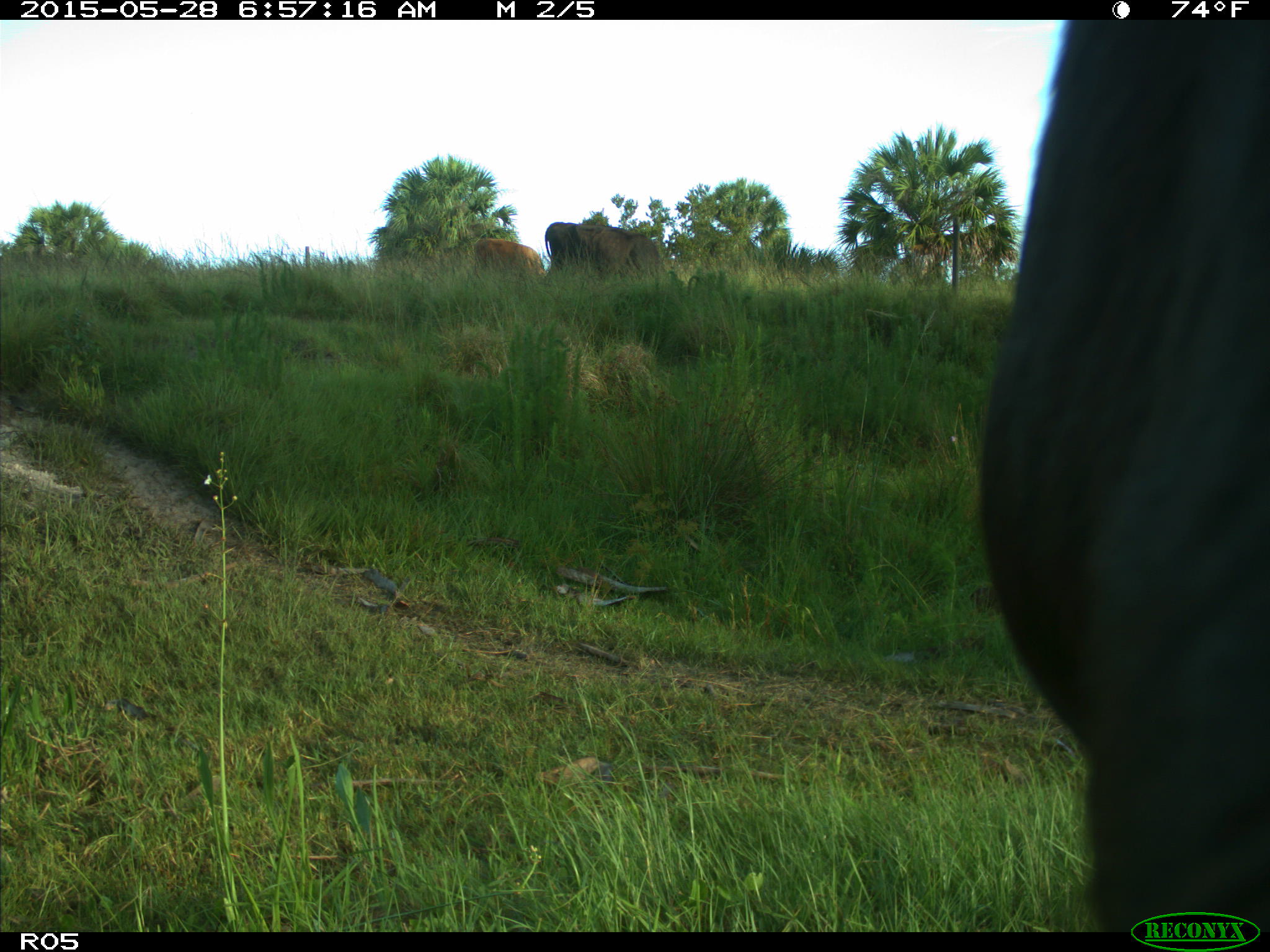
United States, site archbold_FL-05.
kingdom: Animalia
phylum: Chordata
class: Mammalia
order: Artiodactyla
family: Bovidae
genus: Bos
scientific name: Bos taurus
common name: domestic cow